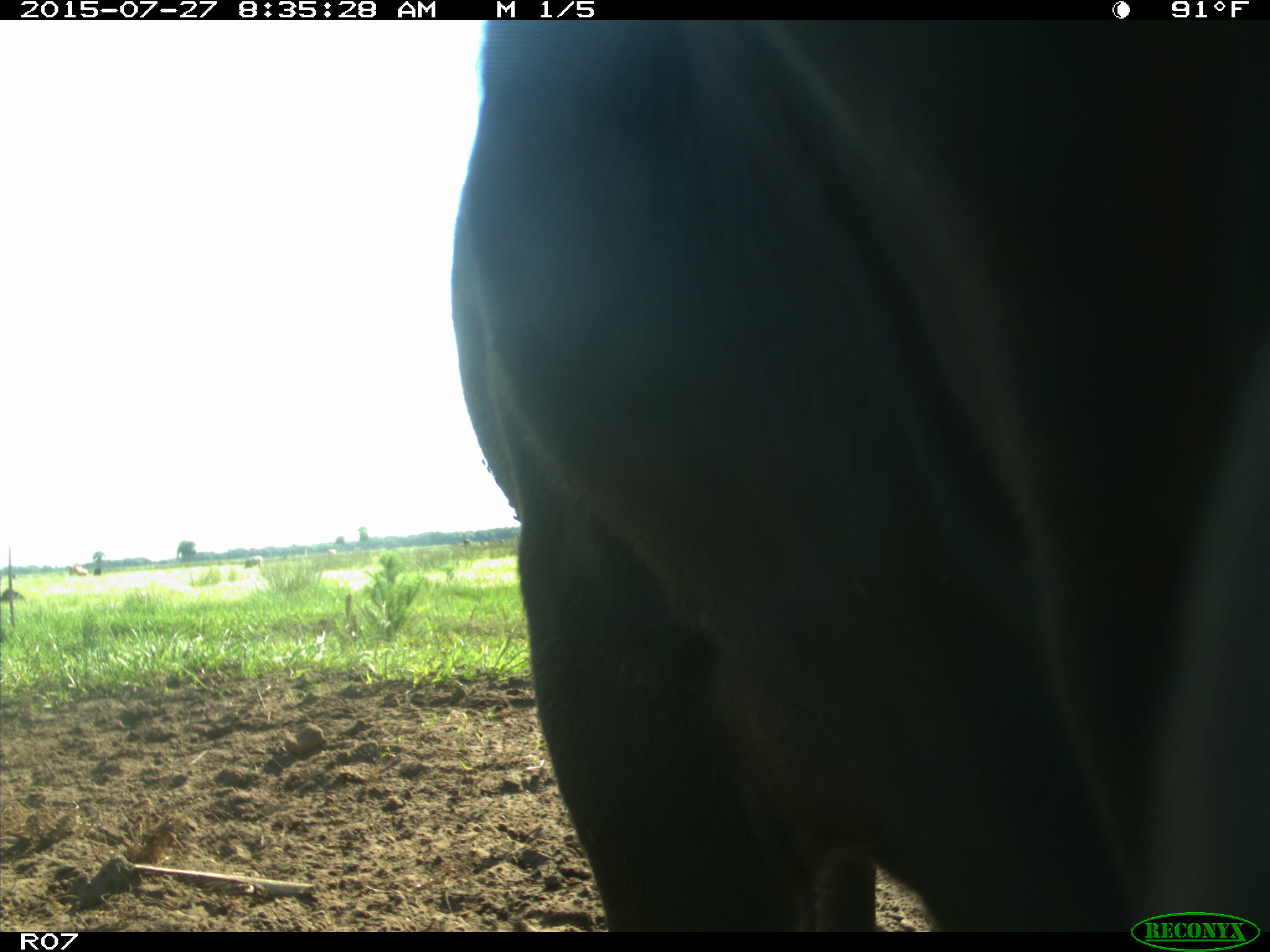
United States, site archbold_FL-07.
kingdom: Animalia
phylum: Chordata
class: Mammalia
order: Artiodactyla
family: Bovidae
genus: Bos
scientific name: Bos taurus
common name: domestic cow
Bos taurus (domestic cow).